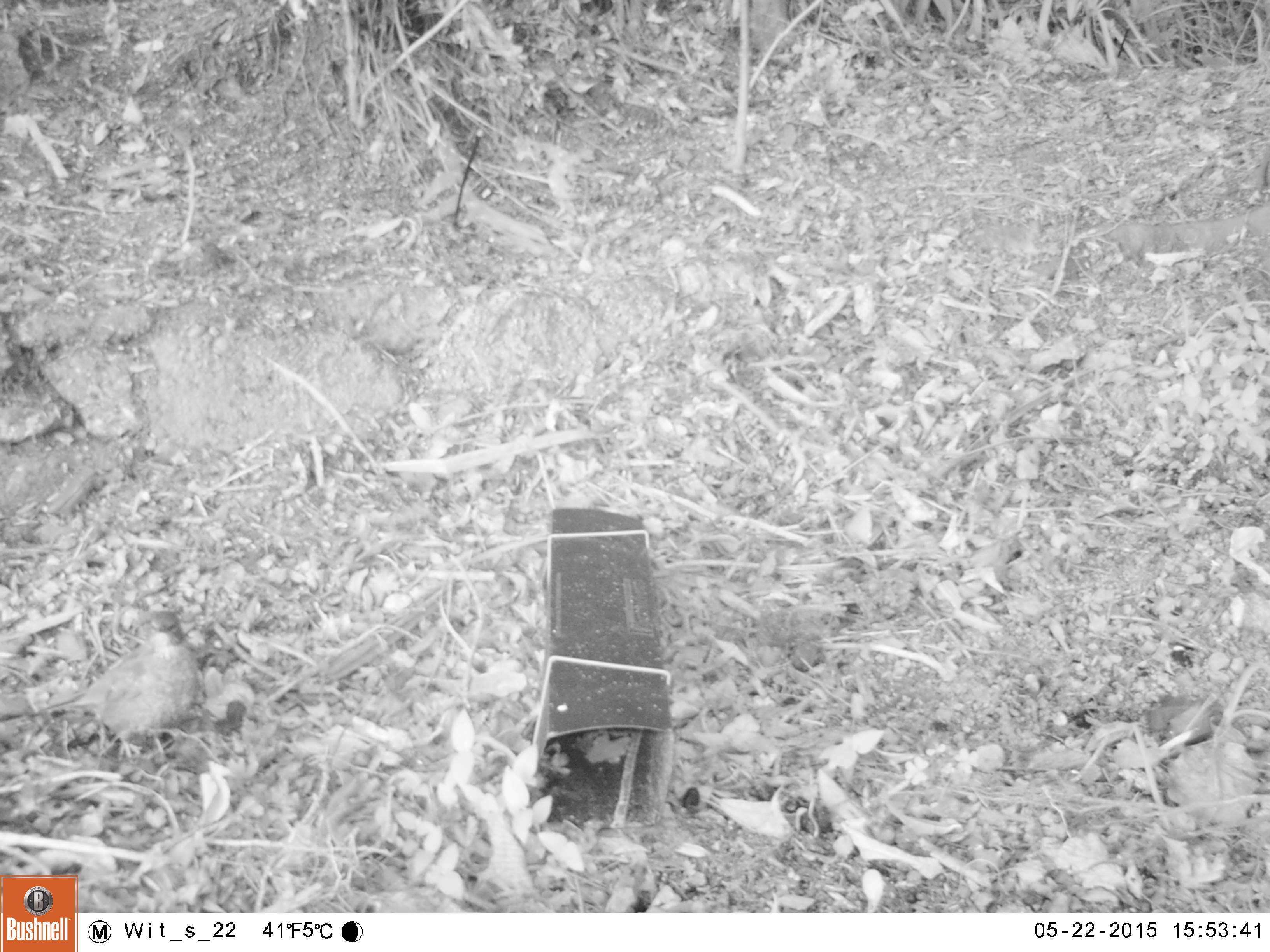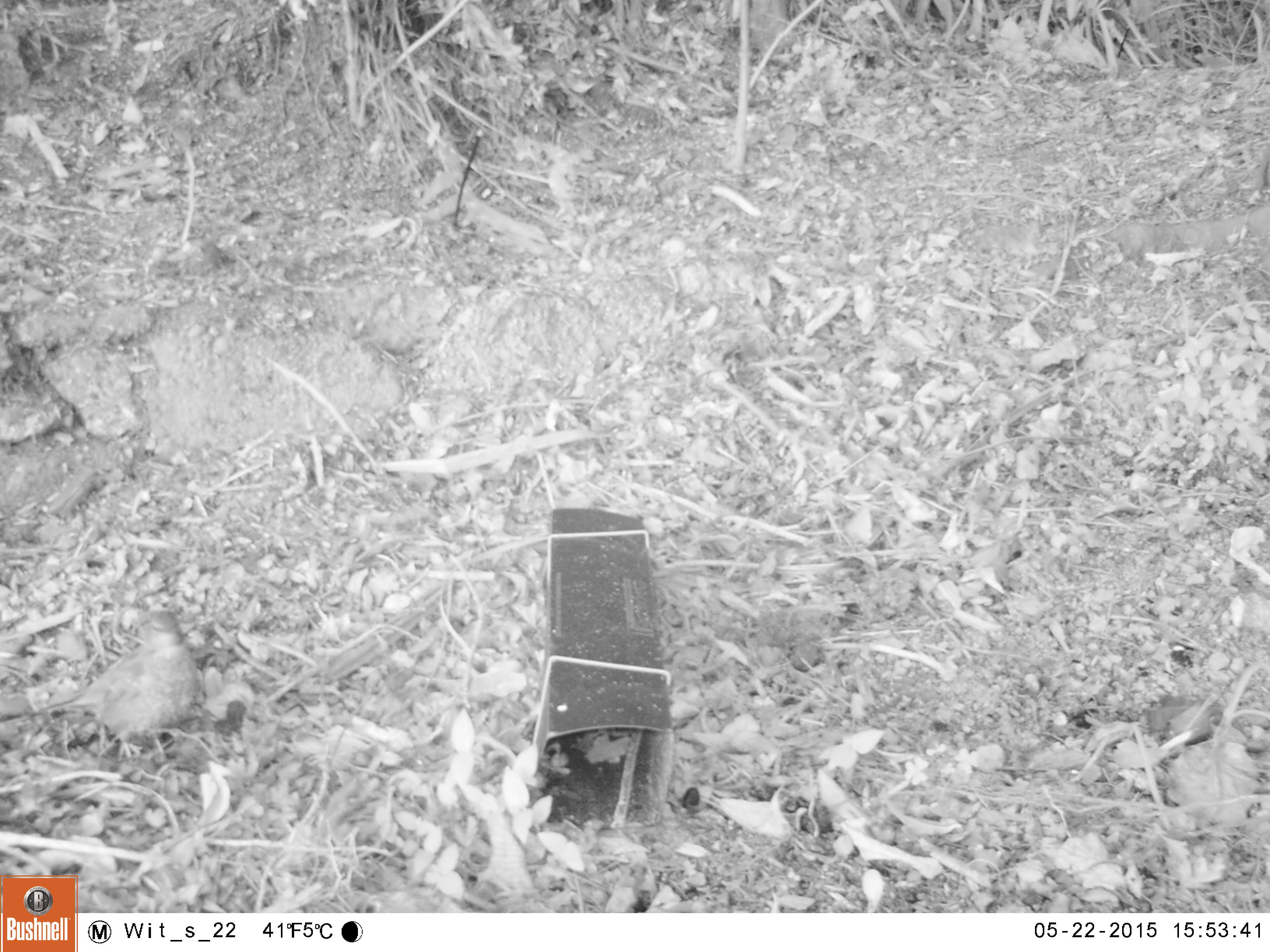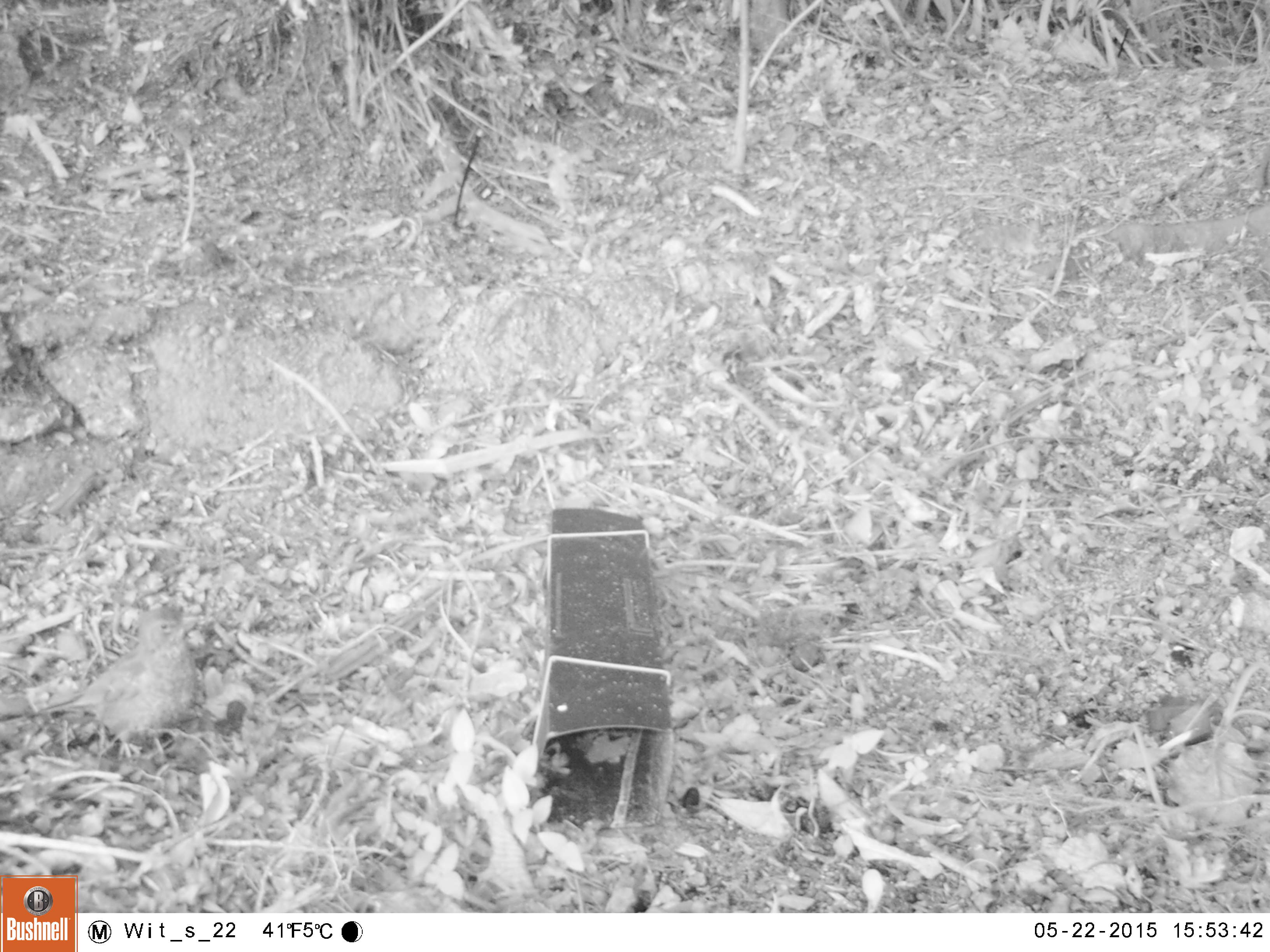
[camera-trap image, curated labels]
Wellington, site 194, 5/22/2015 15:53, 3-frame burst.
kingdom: Animalia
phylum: Chordata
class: Aves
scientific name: Aves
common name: bird